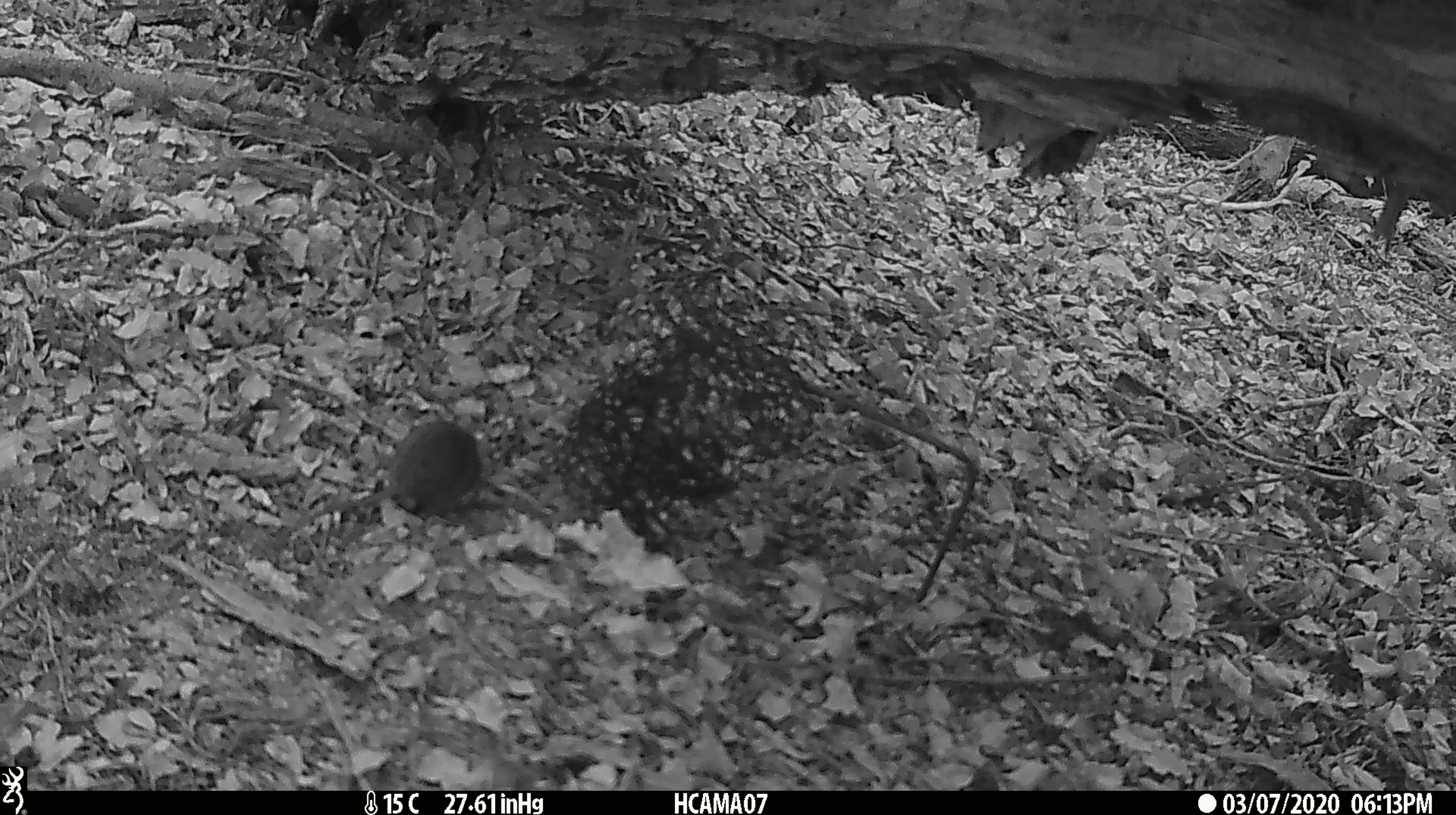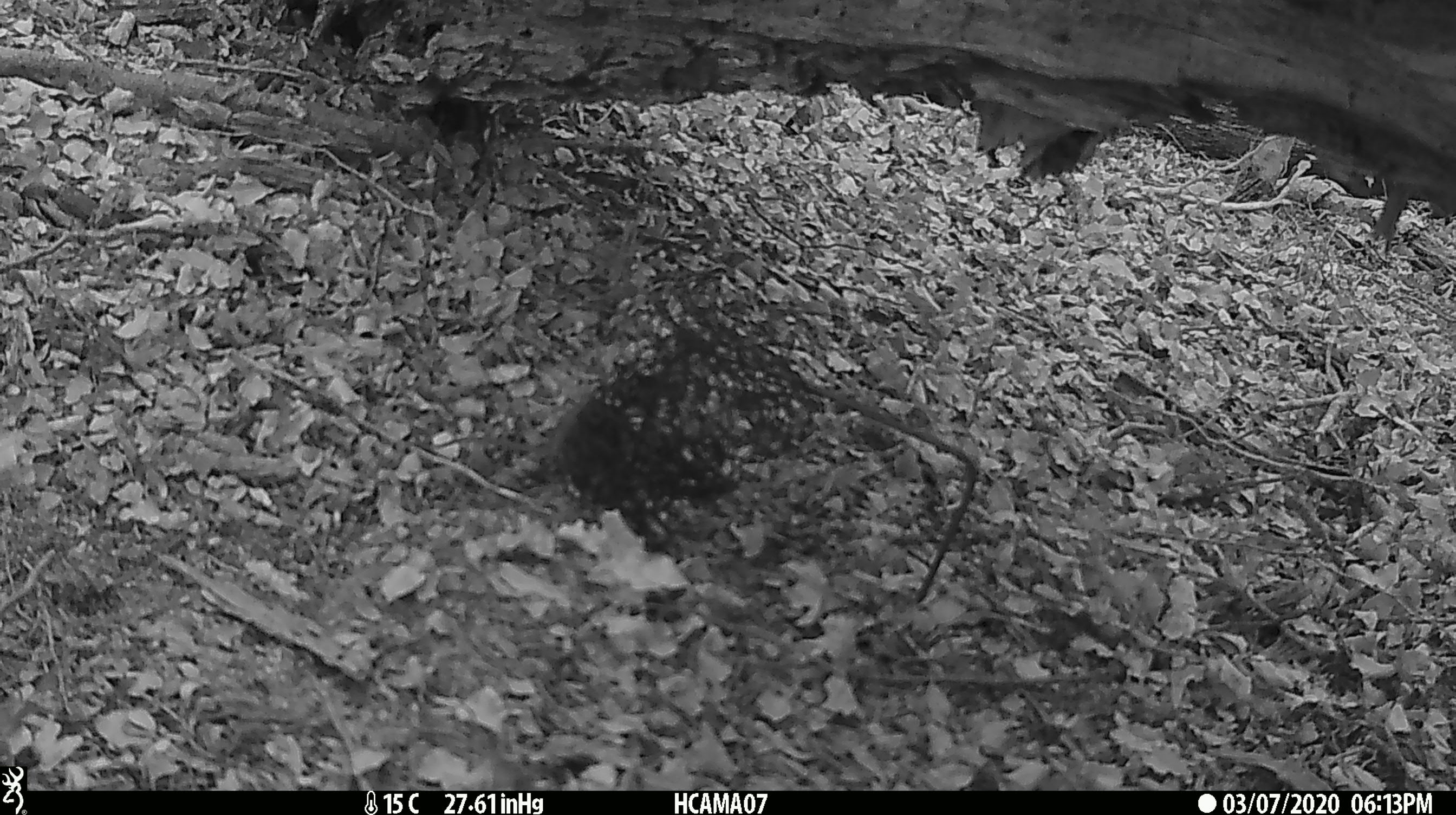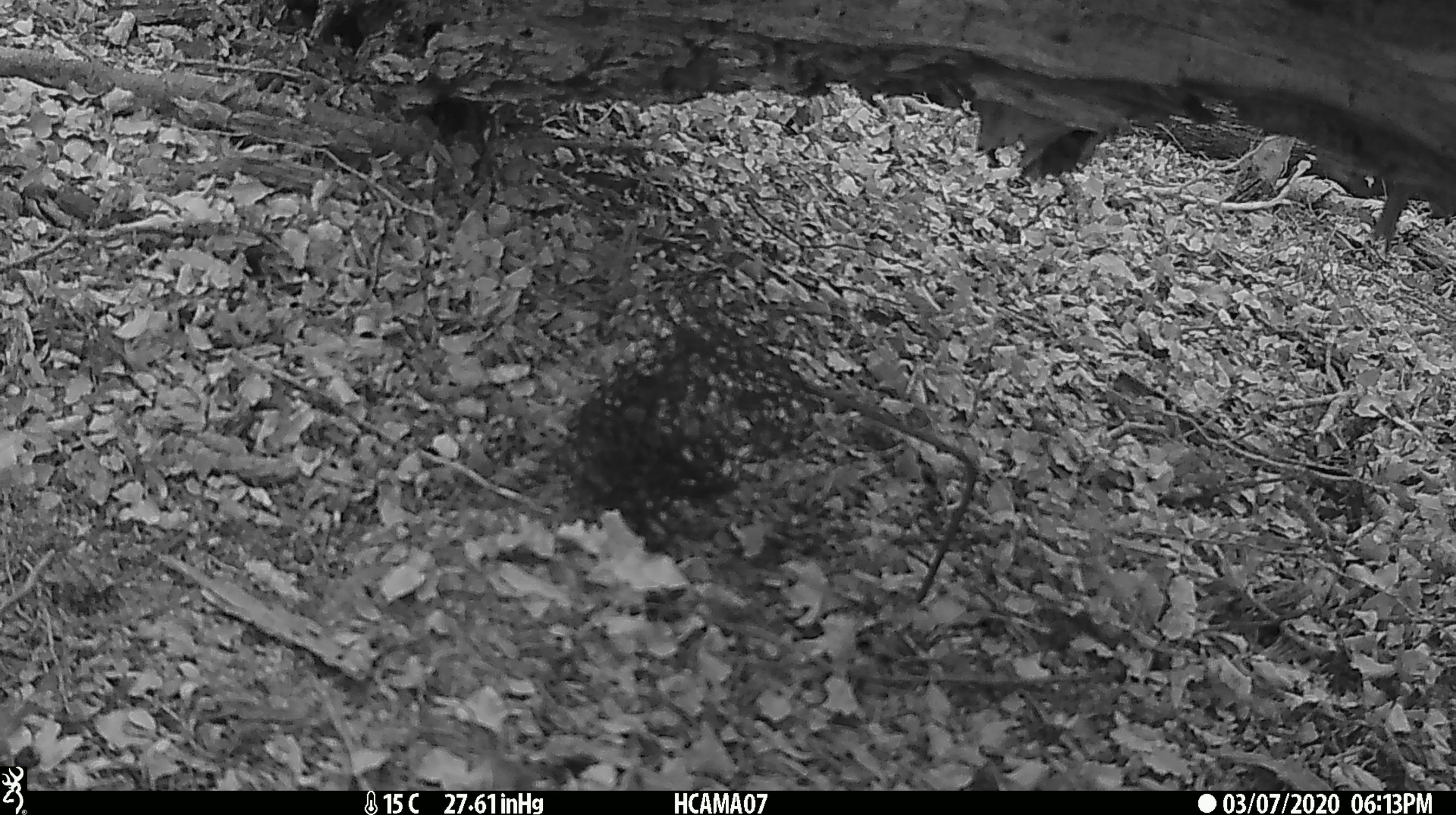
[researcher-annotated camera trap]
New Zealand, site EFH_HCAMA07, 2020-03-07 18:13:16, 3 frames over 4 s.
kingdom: Animalia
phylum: Chordata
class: Mammalia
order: Rodentia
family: Muridae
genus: Mus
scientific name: Mus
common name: mouse